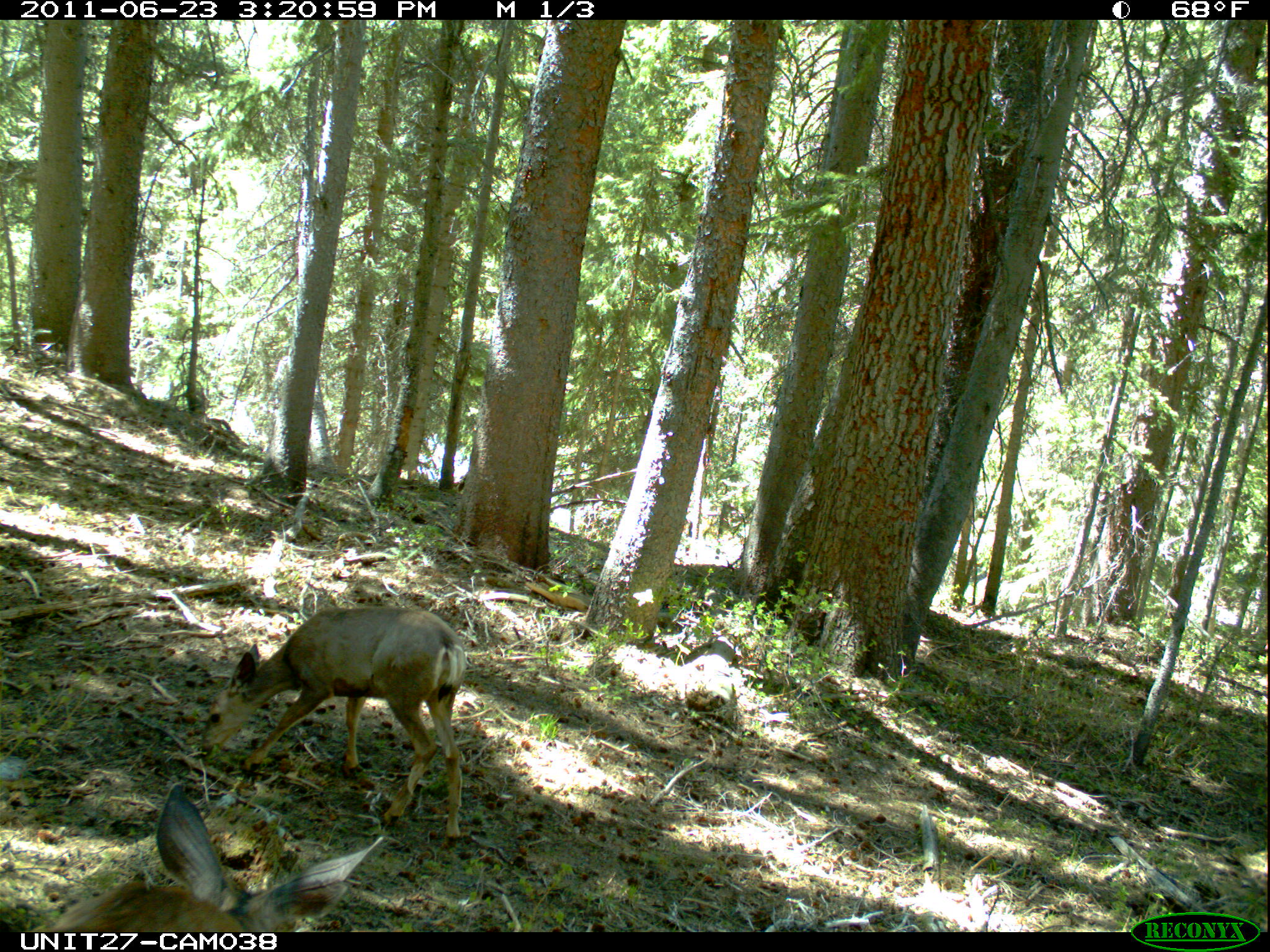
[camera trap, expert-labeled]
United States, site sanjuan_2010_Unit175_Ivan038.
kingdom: Animalia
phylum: Chordata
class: Mammalia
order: Artiodactyla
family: Cervidae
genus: Odocoileus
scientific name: Odocoileus hemionus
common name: mule deer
Odocoileus hemionus (mule deer).